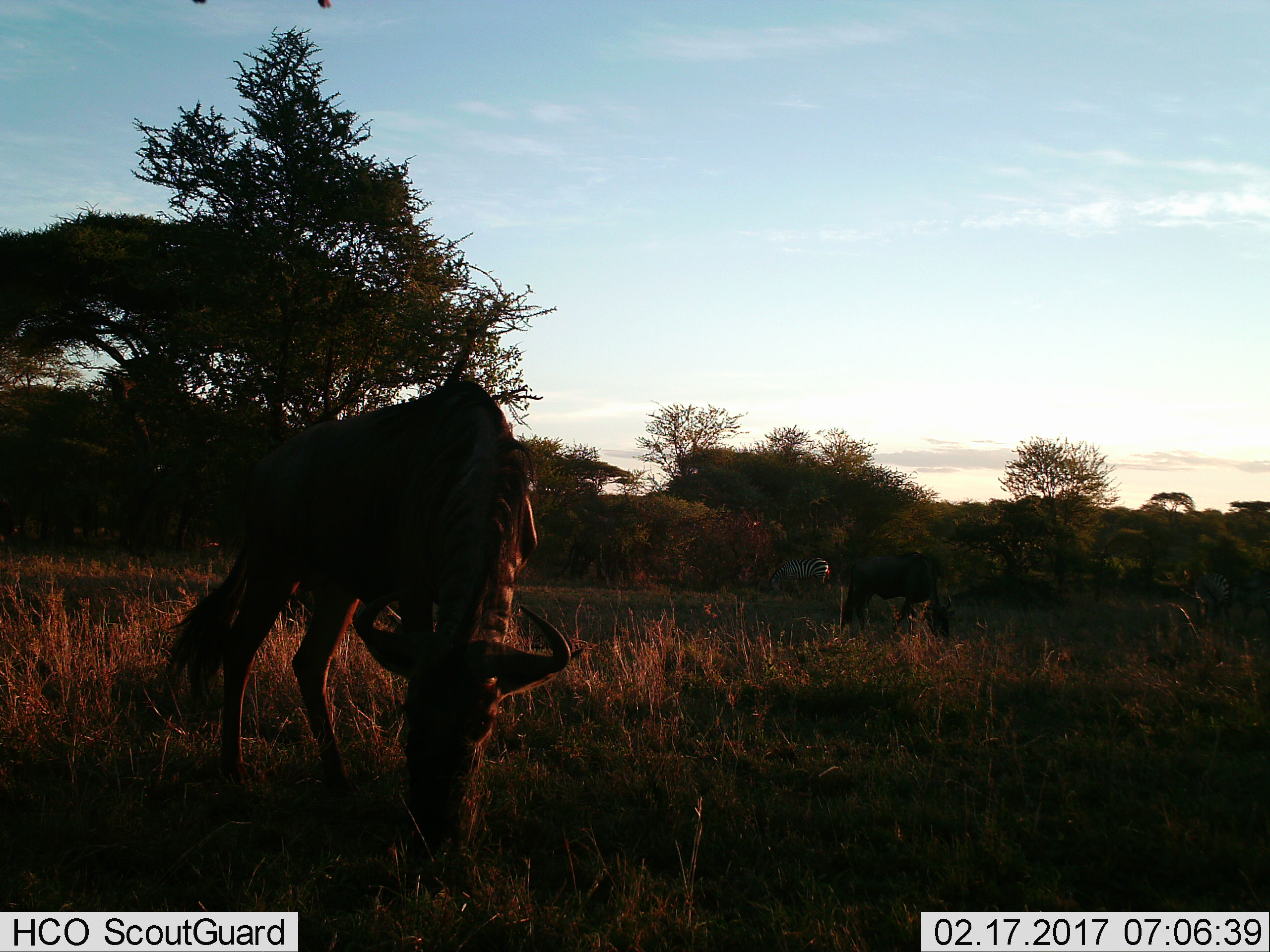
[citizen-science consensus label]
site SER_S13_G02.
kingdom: Animalia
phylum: Chordata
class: Mammalia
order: Artiodactyla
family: Bovidae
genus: Connochaetes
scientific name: Connochaetes taurinus taurinus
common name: blue wildebeest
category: wildebeestblue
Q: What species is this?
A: Wildebeestblue (blue wildebeest) (Connochaetes taurinus taurinus).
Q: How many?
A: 2.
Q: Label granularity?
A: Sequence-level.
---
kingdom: Animalia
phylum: Chordata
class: Mammalia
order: Perissodactyla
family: Equidae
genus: Equus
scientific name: Equus quagga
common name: plains zebra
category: zebraplains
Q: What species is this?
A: Zebraplains (plains zebra) (Equus quagga).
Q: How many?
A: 2.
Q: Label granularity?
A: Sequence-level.